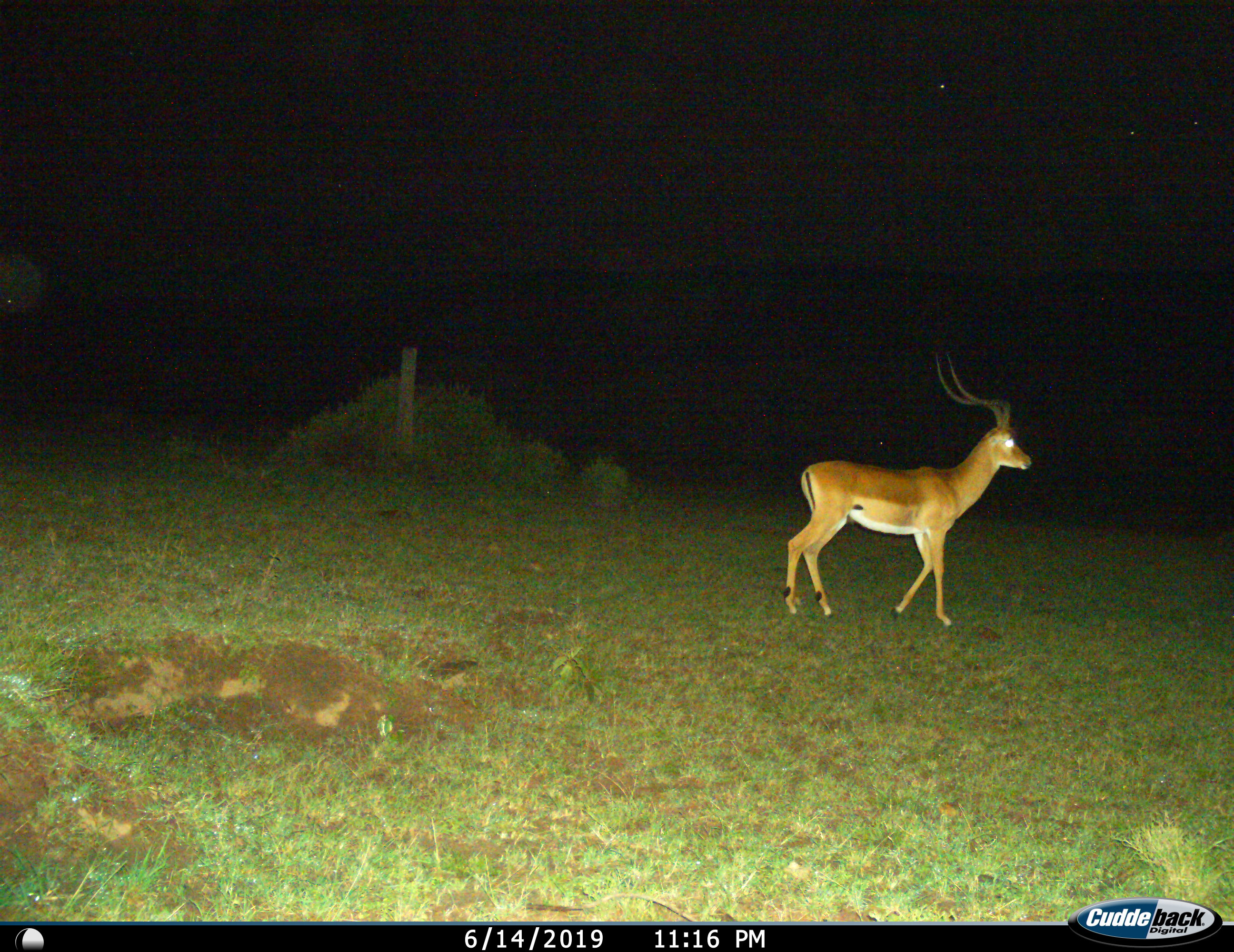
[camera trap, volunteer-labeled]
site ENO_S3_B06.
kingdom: Animalia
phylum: Chordata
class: Mammalia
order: Artiodactyla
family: Bovidae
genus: Aepyceros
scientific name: Aepyceros melampus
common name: impala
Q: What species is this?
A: Impala (Aepyceros melampus).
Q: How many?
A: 1.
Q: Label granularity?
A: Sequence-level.